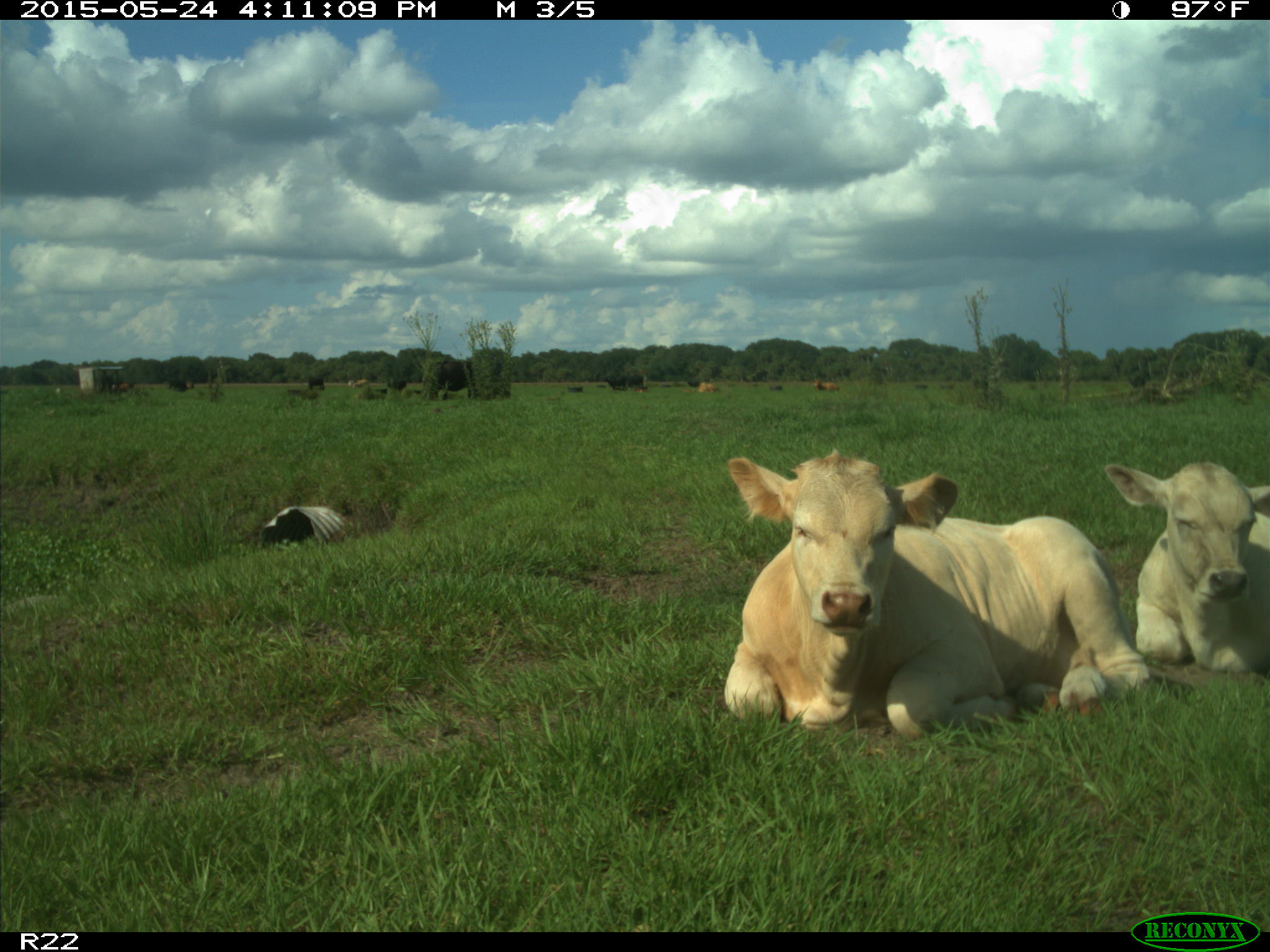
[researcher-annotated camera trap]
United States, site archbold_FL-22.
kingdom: Animalia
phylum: Chordata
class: Mammalia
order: Artiodactyla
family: Bovidae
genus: Bos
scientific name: Bos taurus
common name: domestic cow